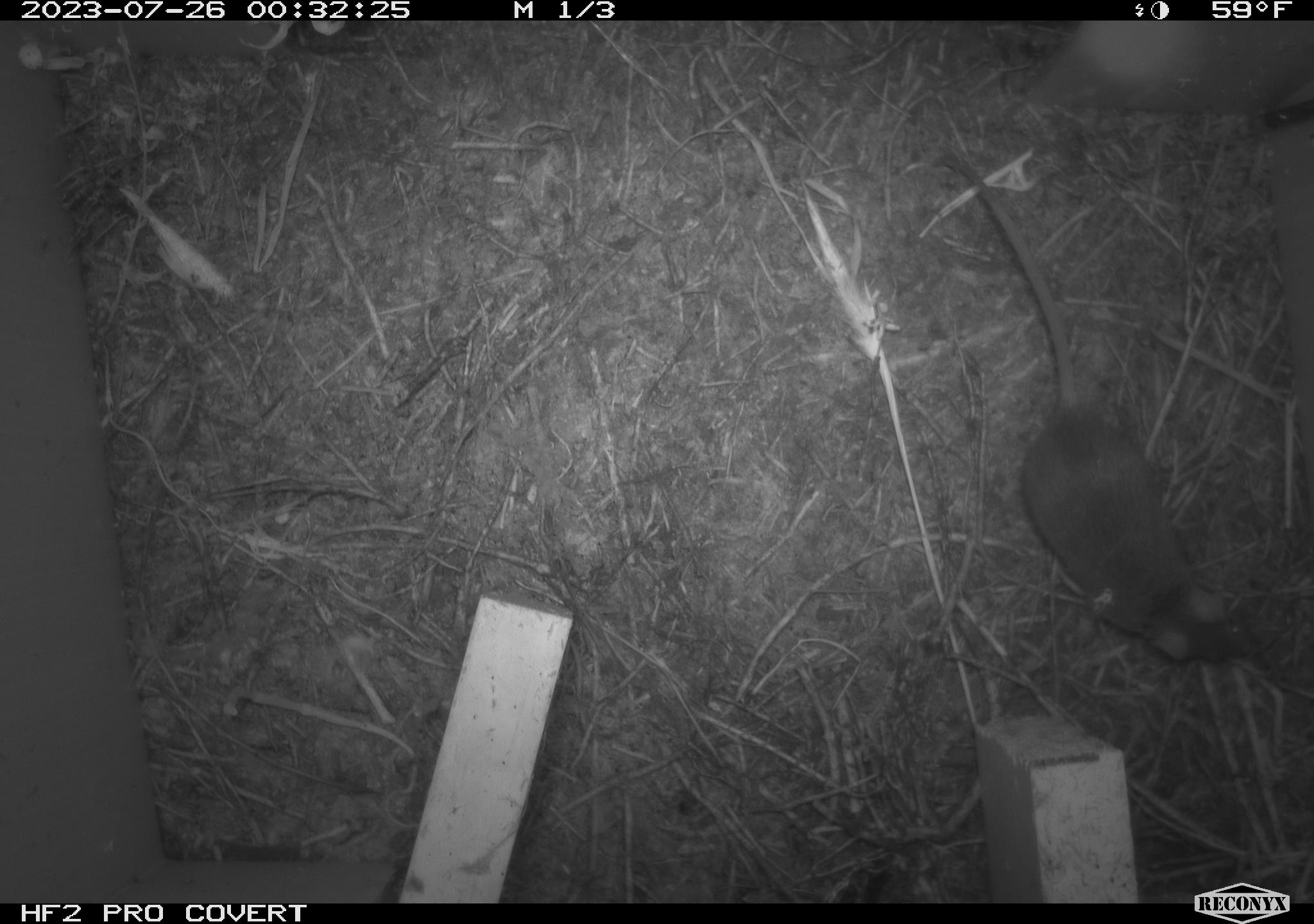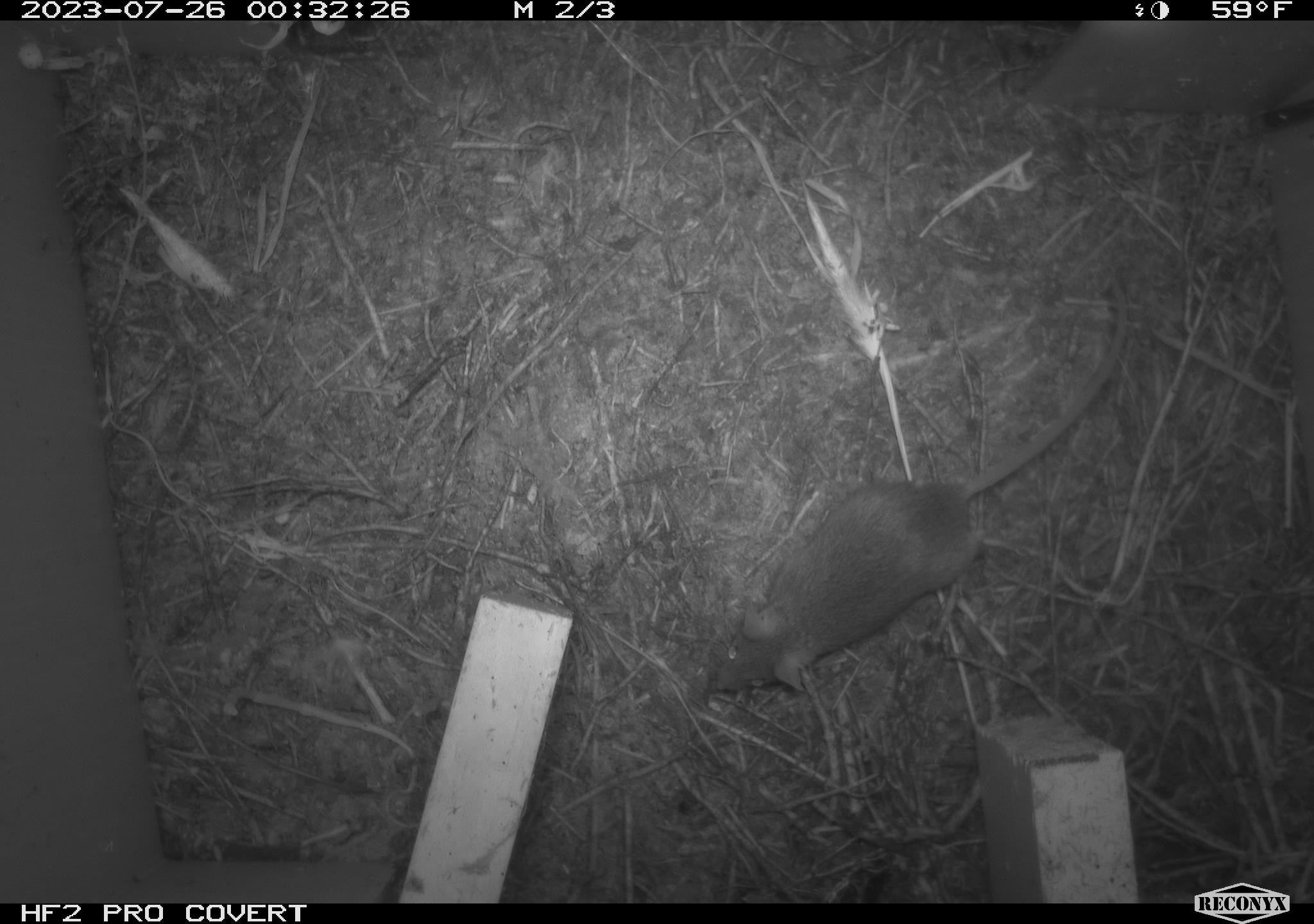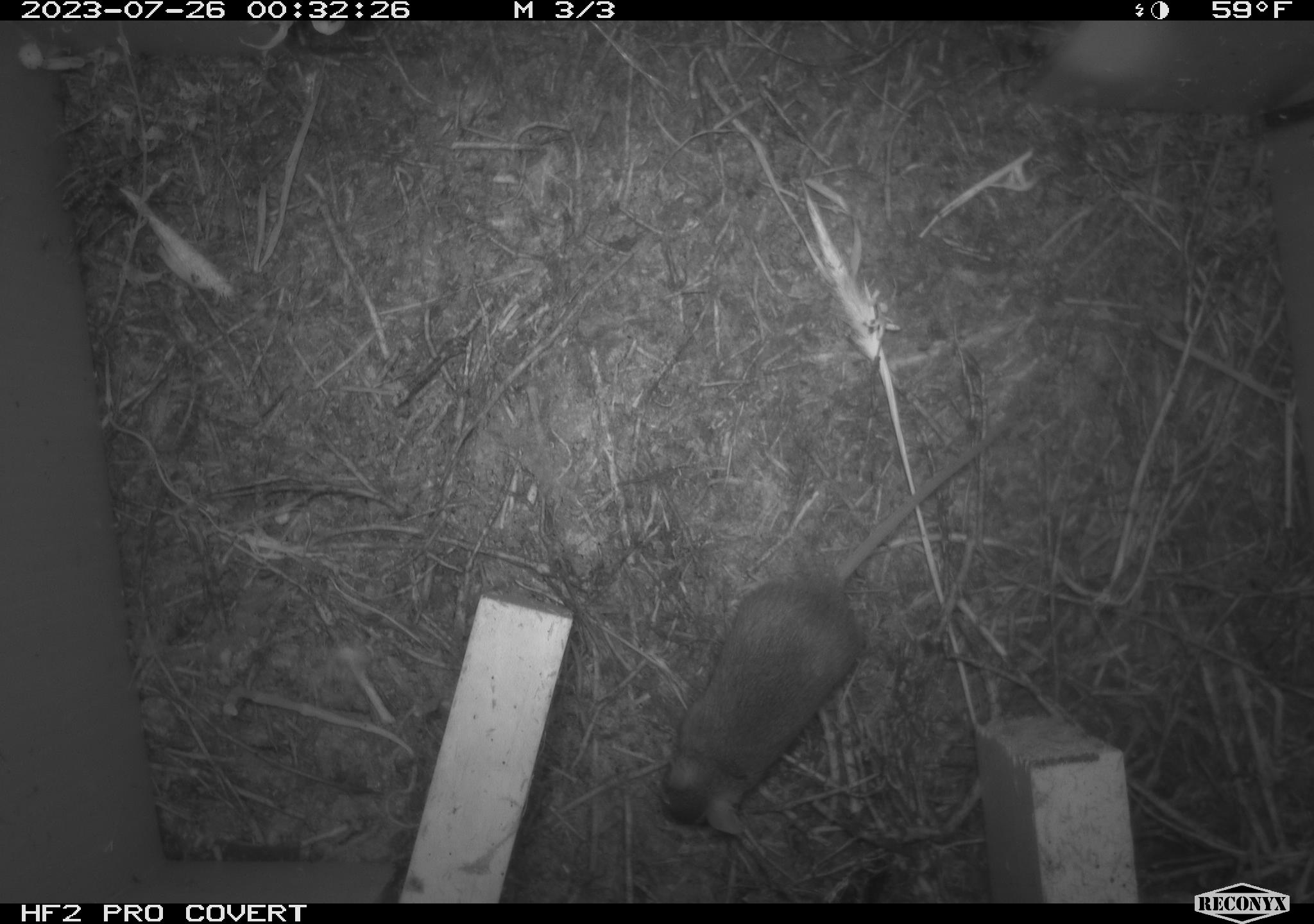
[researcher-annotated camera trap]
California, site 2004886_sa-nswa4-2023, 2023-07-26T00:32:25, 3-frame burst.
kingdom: Animalia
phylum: Chordata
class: Mammalia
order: Rodentia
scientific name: Rodentia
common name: mouse species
Mouse species (Rodentia).